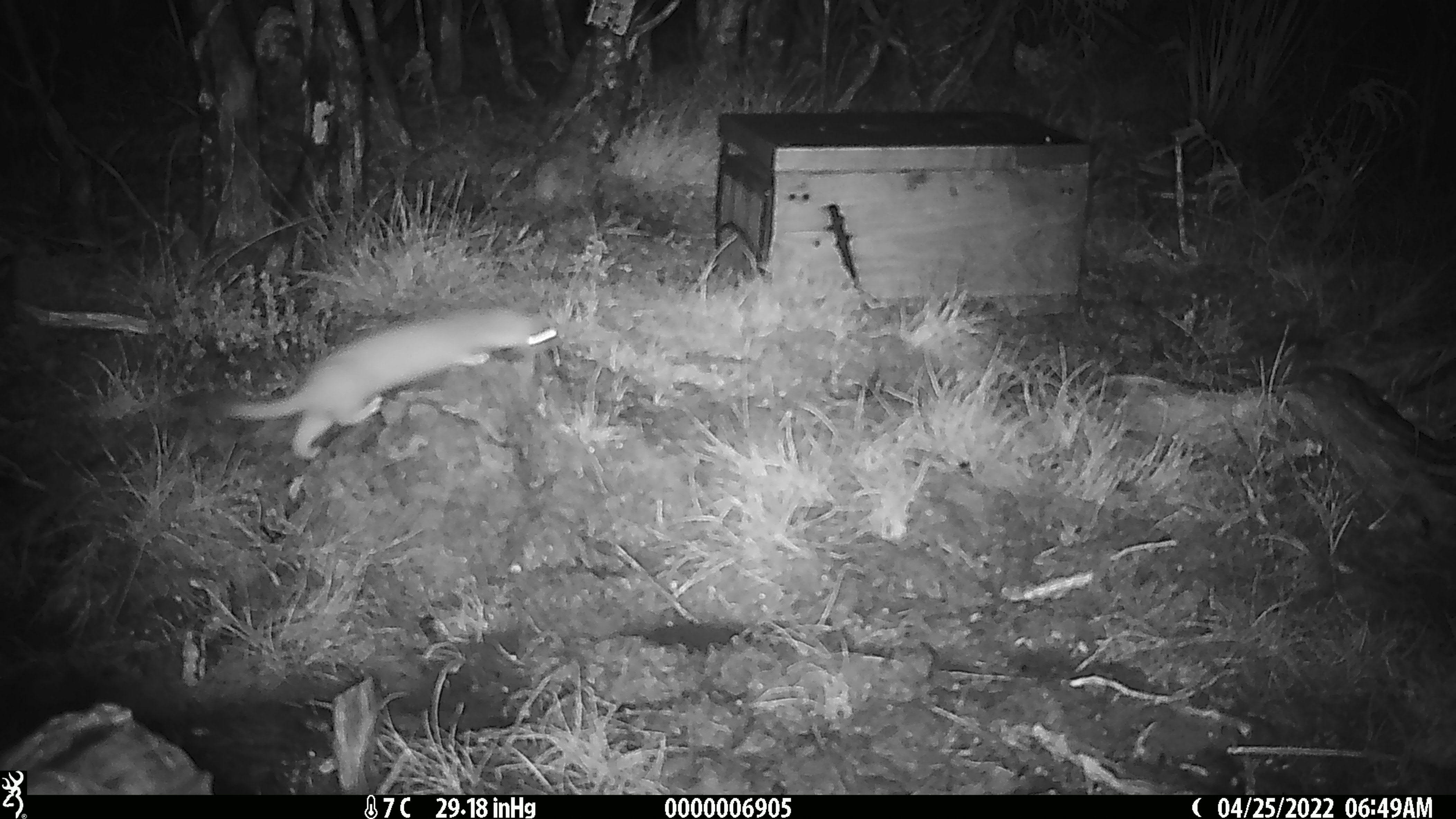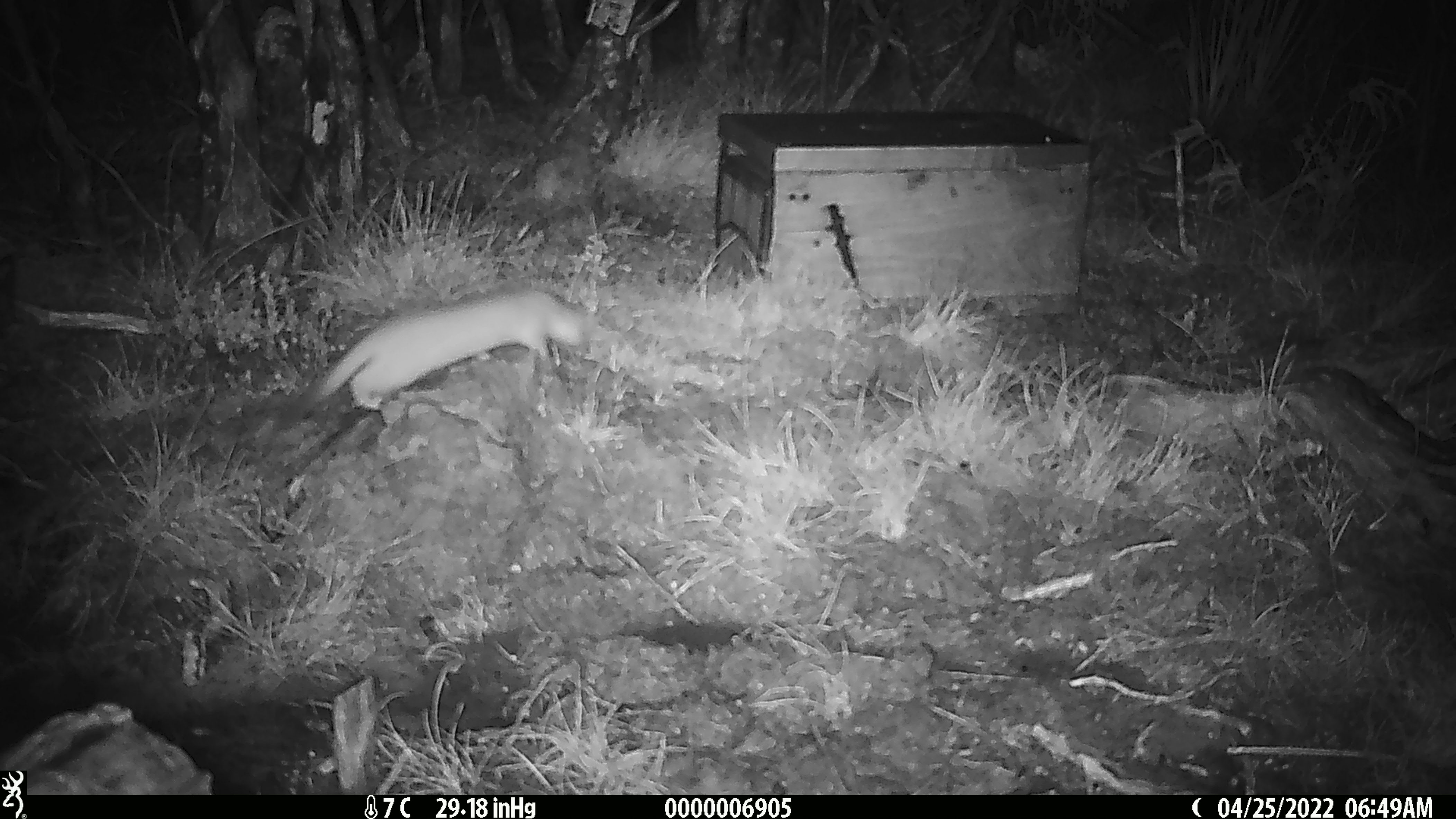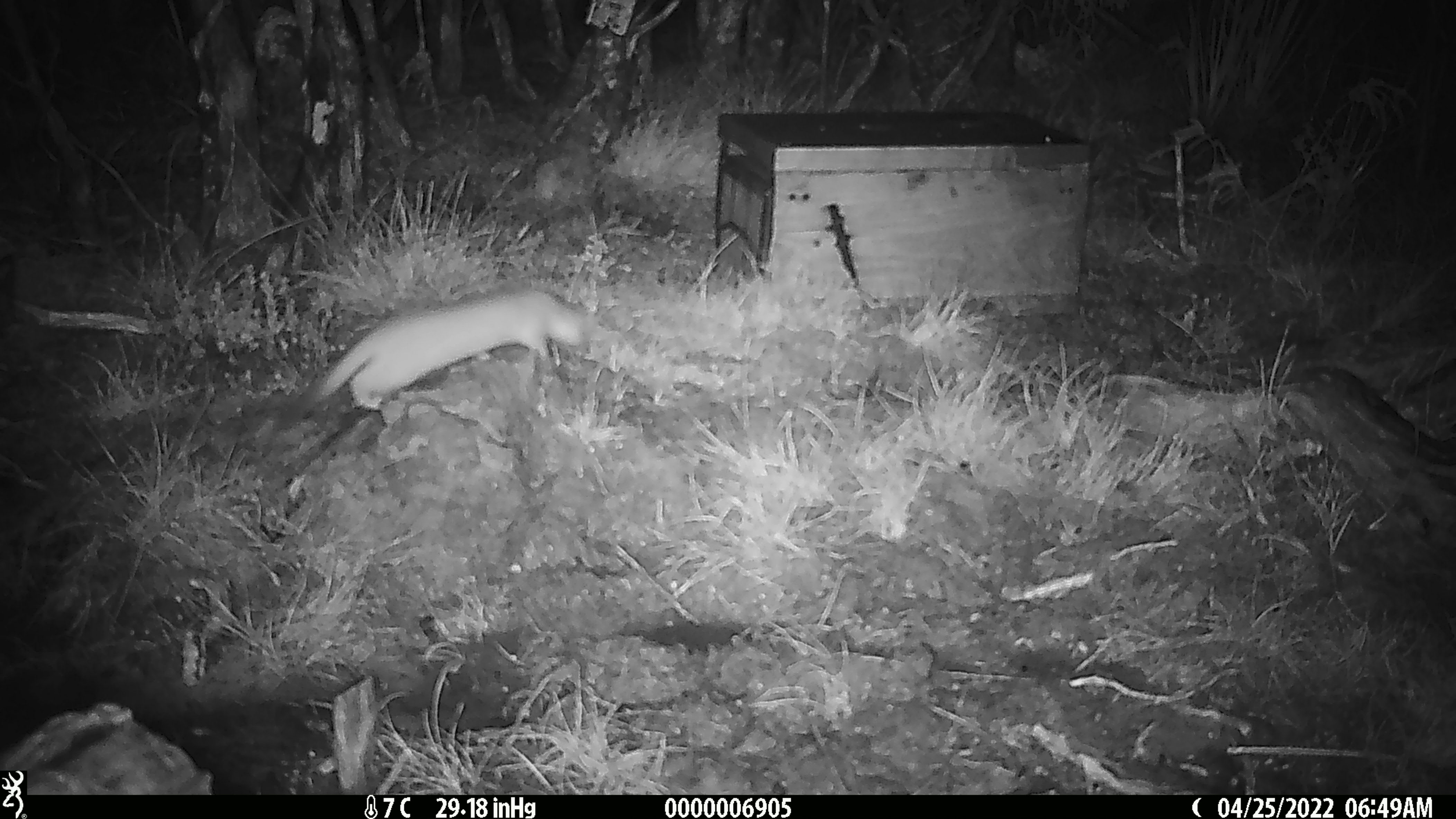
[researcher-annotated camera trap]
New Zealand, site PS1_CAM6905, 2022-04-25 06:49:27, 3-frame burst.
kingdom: Animalia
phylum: Chordata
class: Mammalia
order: Carnivora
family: Mustelidae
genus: Mustela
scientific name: Mustela erminea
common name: stoat